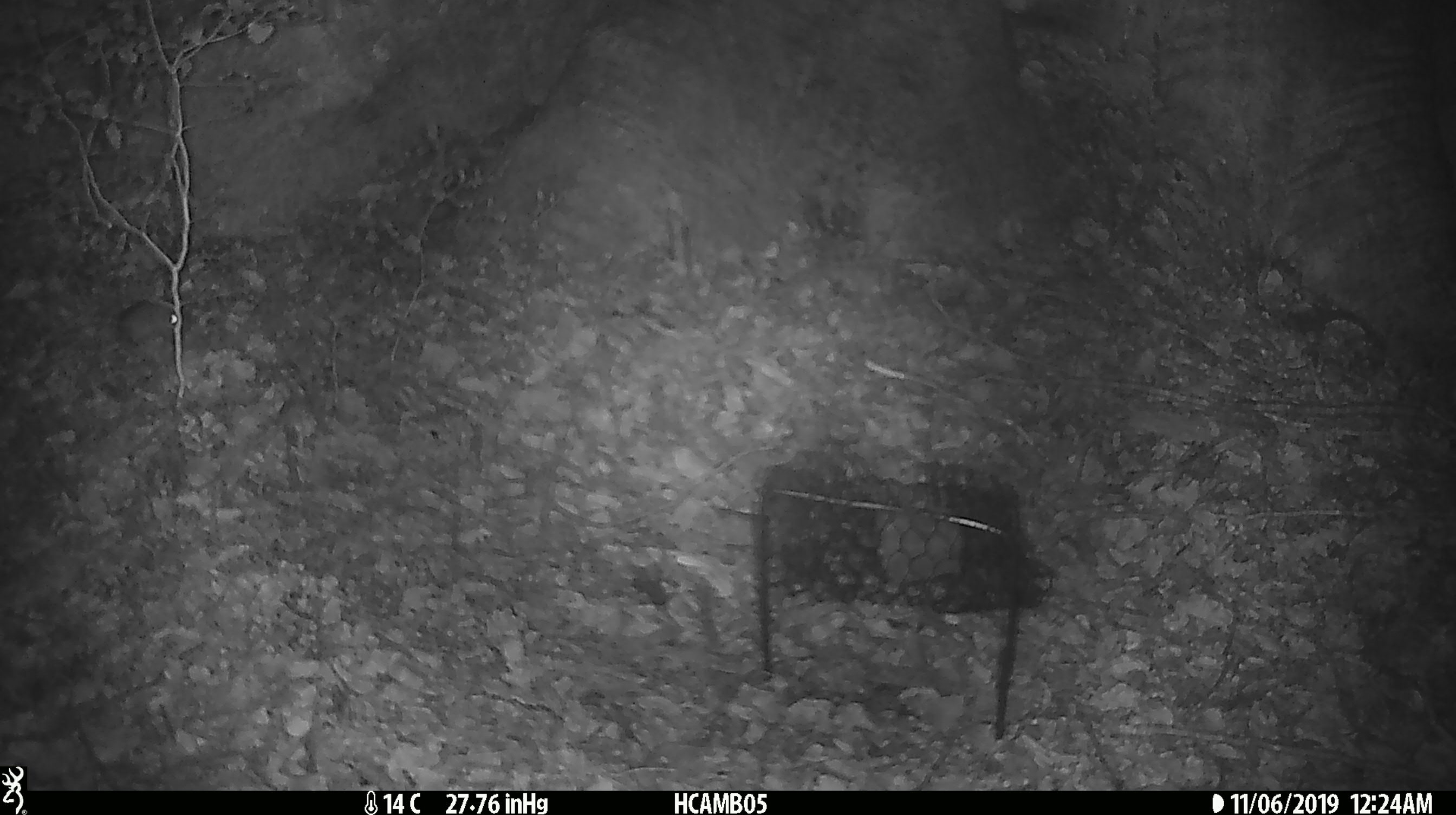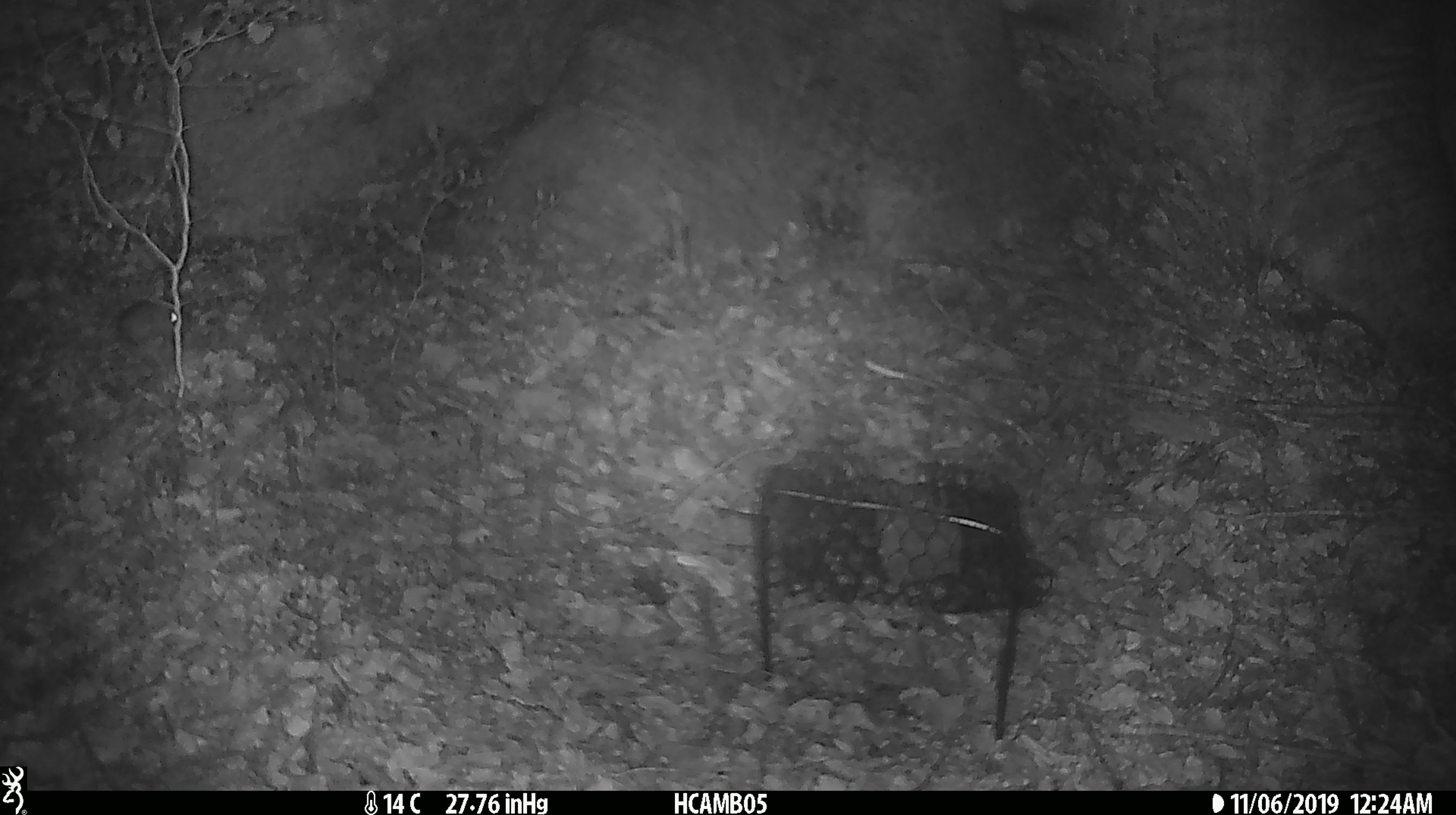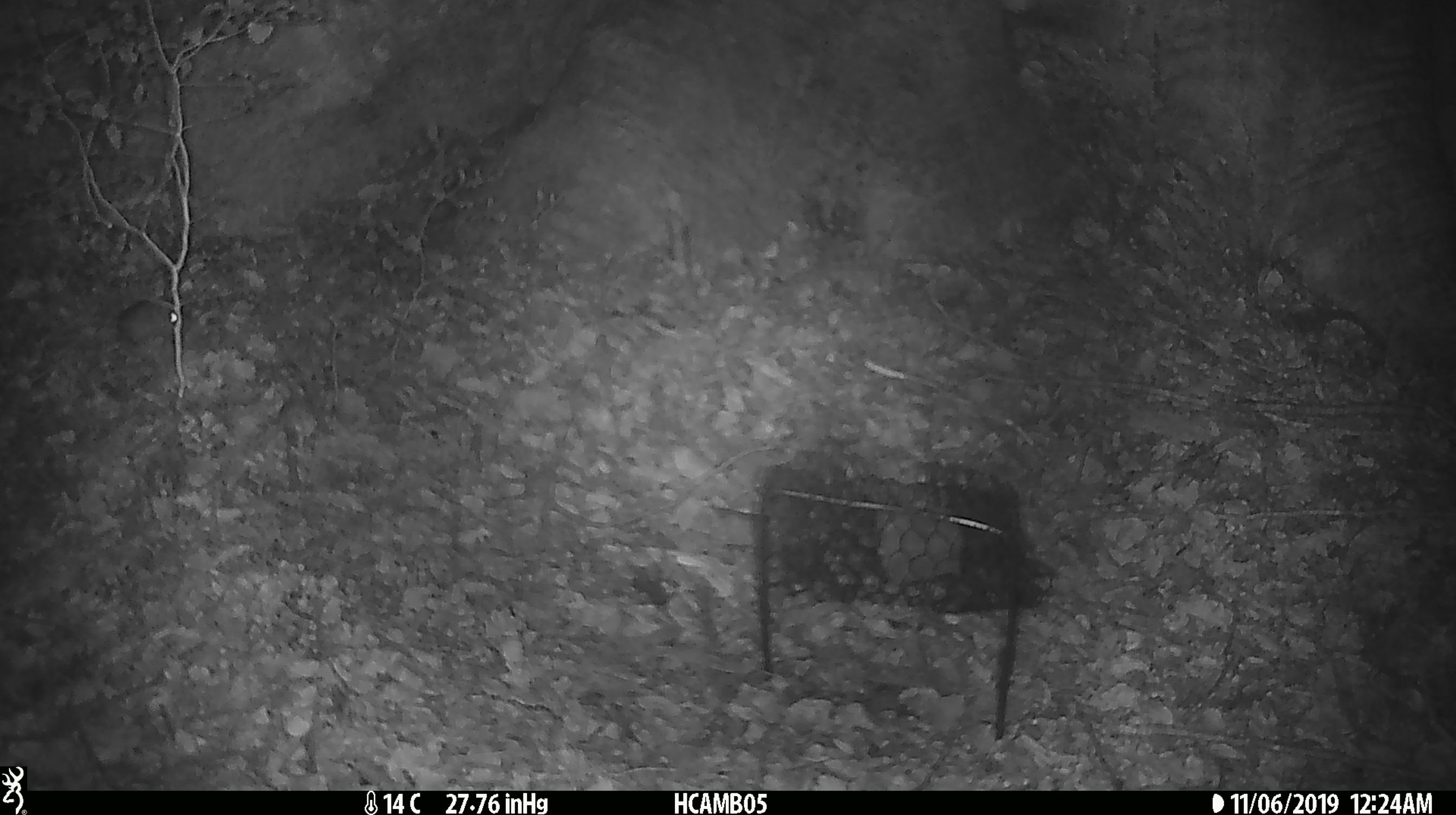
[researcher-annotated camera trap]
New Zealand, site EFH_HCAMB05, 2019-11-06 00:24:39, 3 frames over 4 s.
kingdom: Animalia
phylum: Chordata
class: Mammalia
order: Rodentia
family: Muridae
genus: Mus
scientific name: Mus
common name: mouse